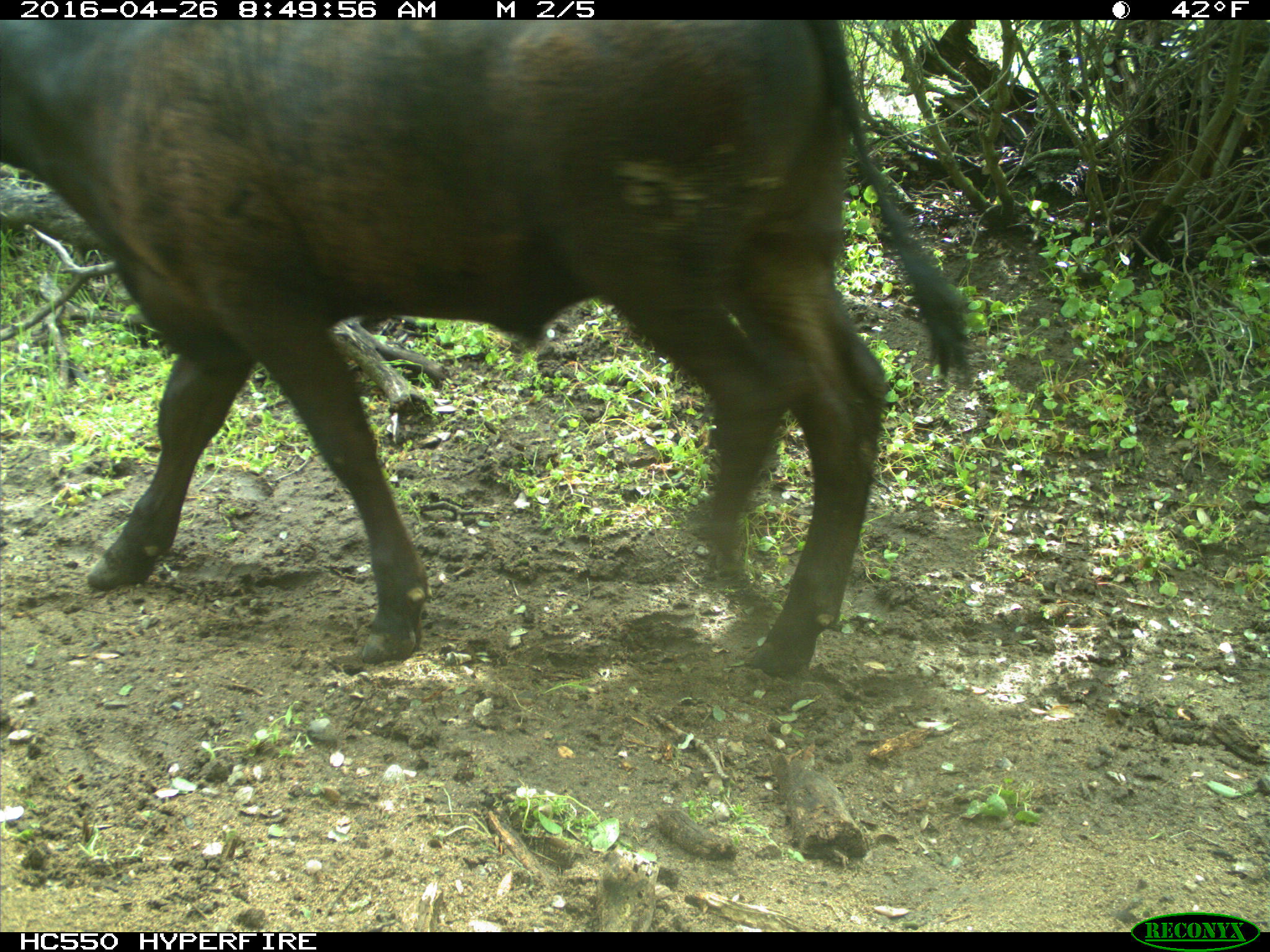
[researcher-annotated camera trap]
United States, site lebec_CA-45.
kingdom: Animalia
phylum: Chordata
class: Mammalia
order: Artiodactyla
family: Bovidae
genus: Bos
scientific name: Bos taurus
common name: domestic cow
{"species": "Bos taurus (domestic cow)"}